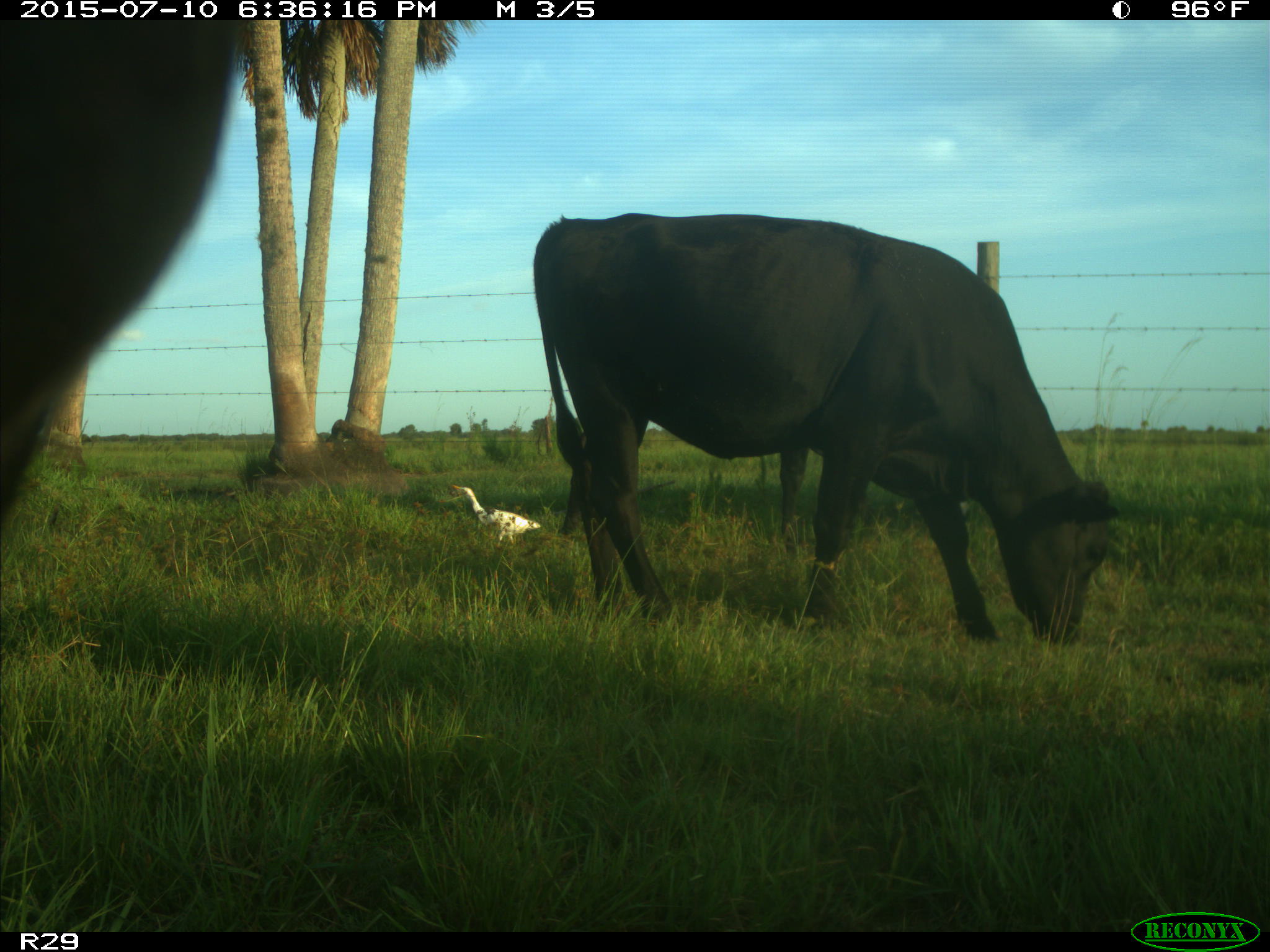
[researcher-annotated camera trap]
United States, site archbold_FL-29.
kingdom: Animalia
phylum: Chordata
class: Mammalia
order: Artiodactyla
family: Bovidae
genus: Bos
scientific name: Bos taurus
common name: domestic cow